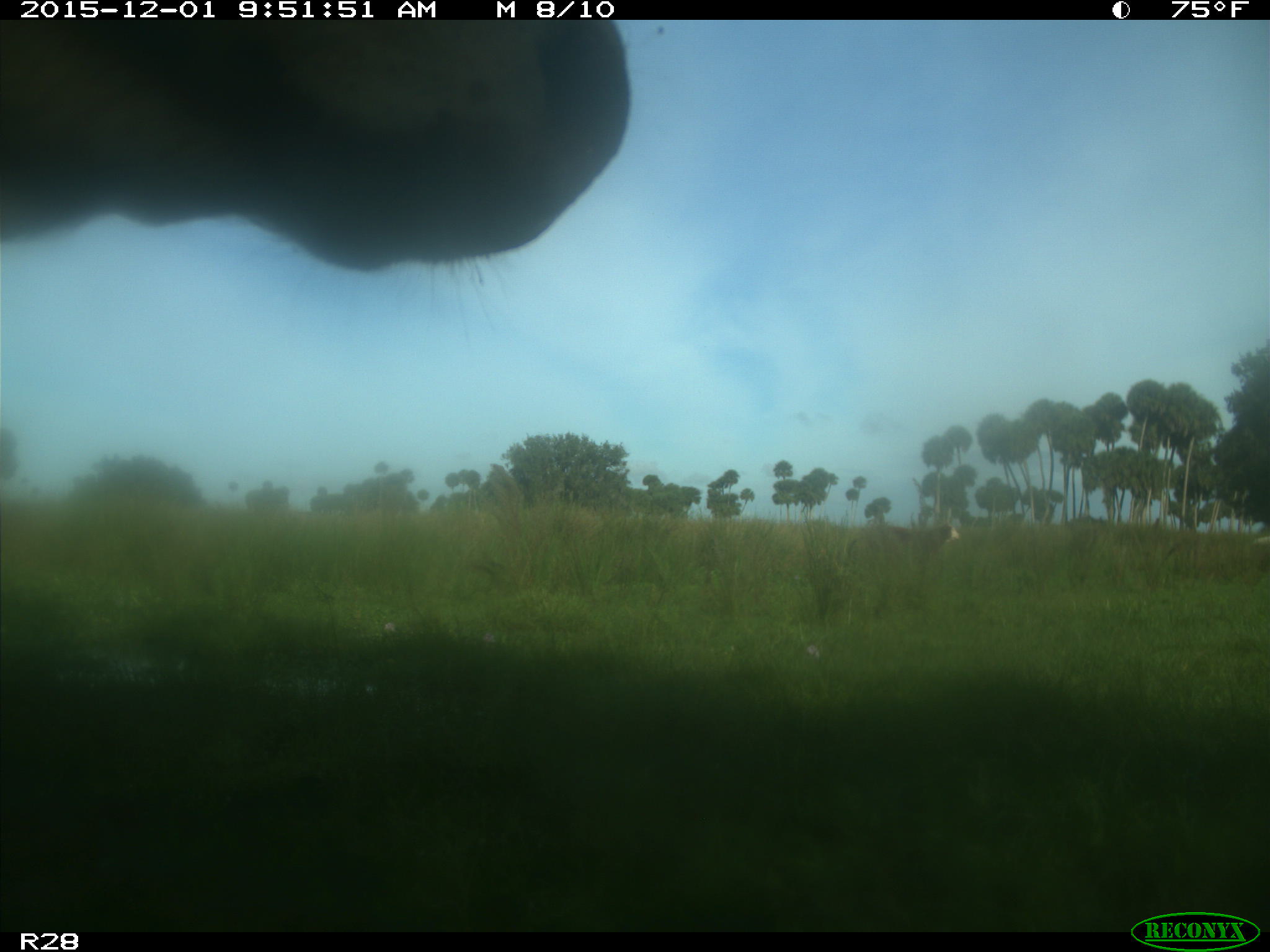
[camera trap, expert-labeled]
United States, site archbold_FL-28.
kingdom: Animalia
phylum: Chordata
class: Mammalia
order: Artiodactyla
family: Bovidae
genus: Bos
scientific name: Bos taurus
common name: domestic cow